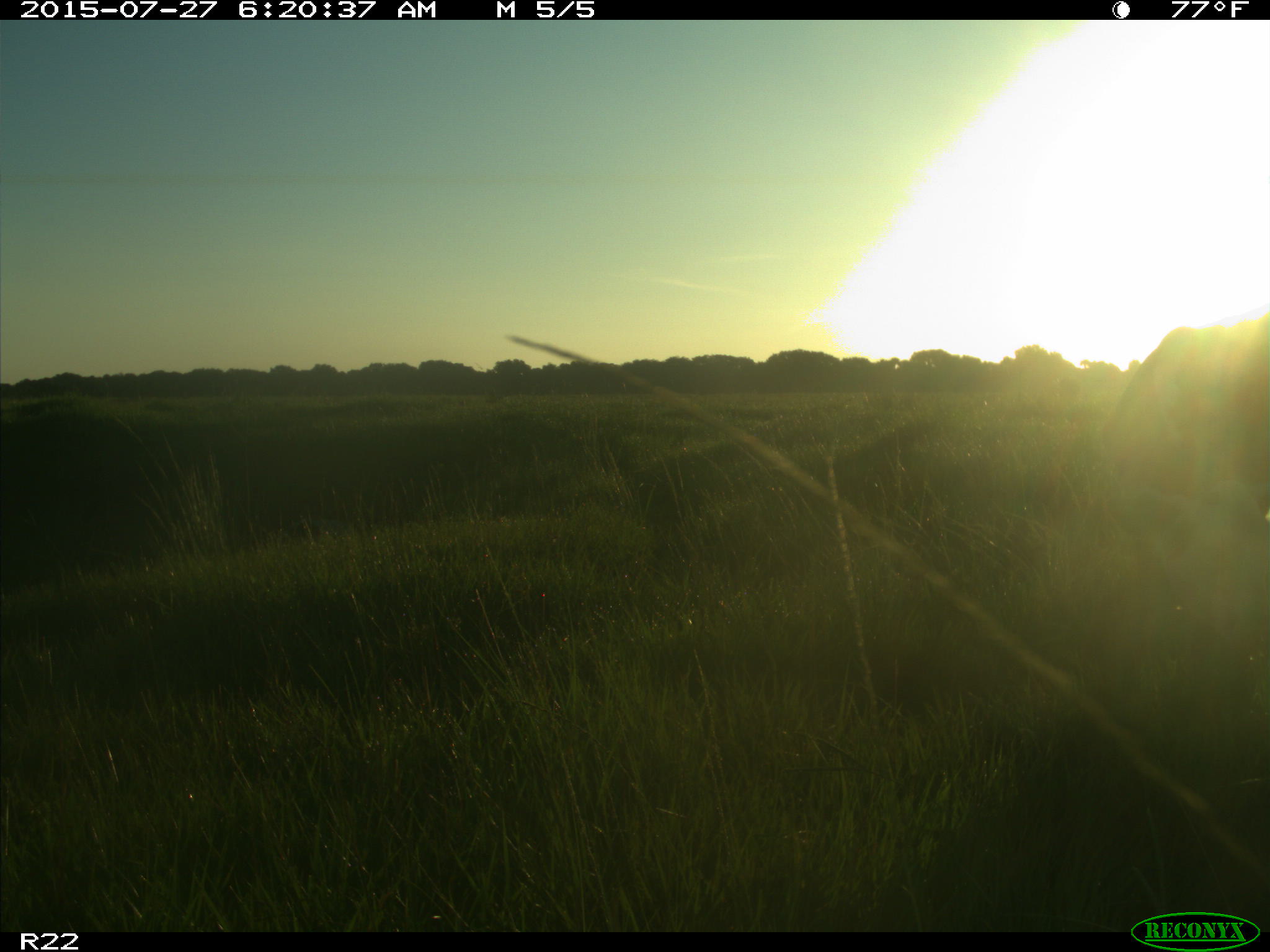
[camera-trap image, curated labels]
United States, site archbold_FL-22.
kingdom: Animalia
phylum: Chordata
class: Mammalia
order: Artiodactyla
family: Bovidae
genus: Bos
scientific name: Bos taurus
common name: domestic cow